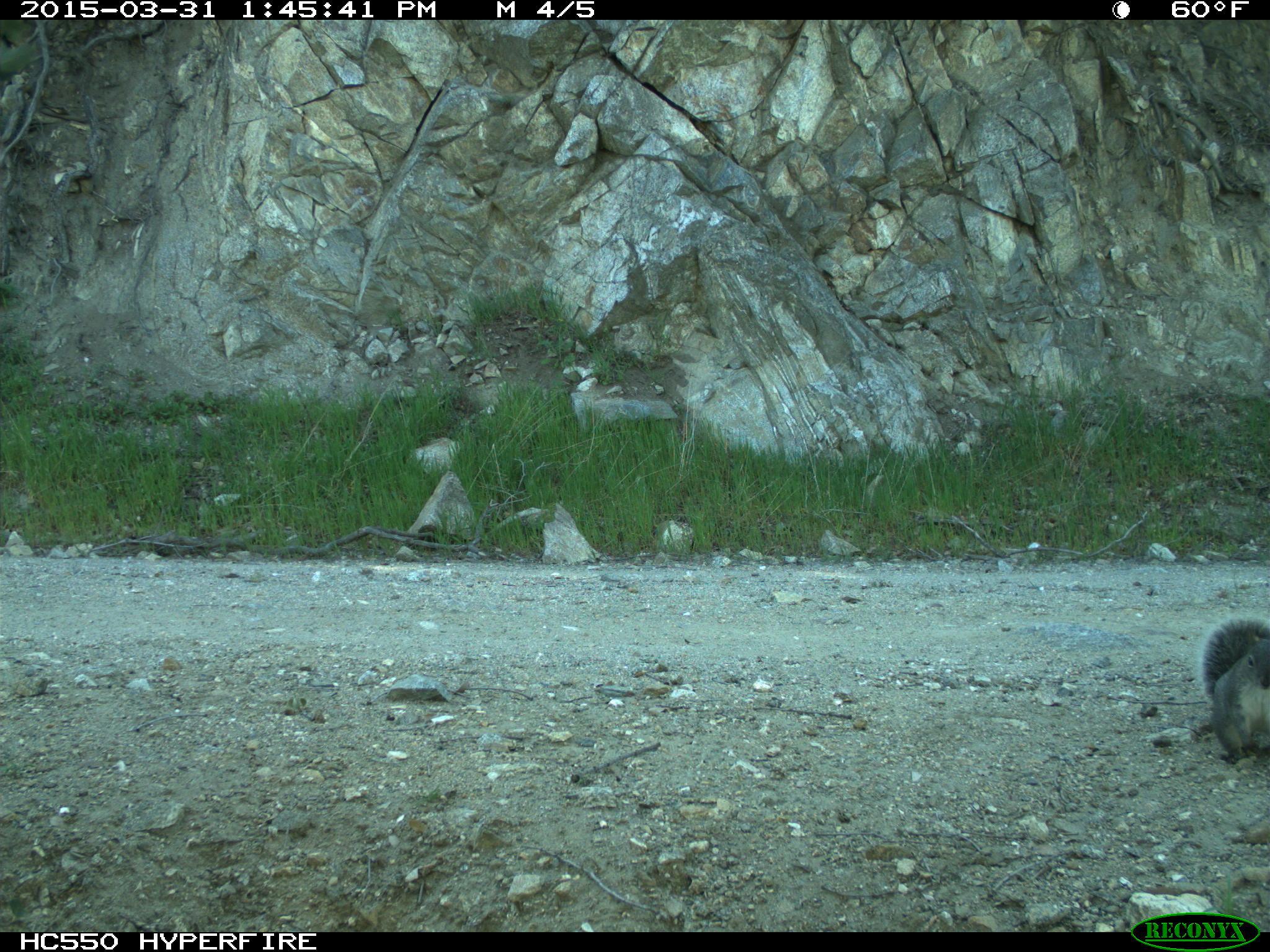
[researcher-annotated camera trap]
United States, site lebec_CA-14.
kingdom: Animalia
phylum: Chordata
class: Mammalia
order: Rodentia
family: Sciuridae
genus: Sciurus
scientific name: Sciurus carolinensis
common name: eastern gray squirrel